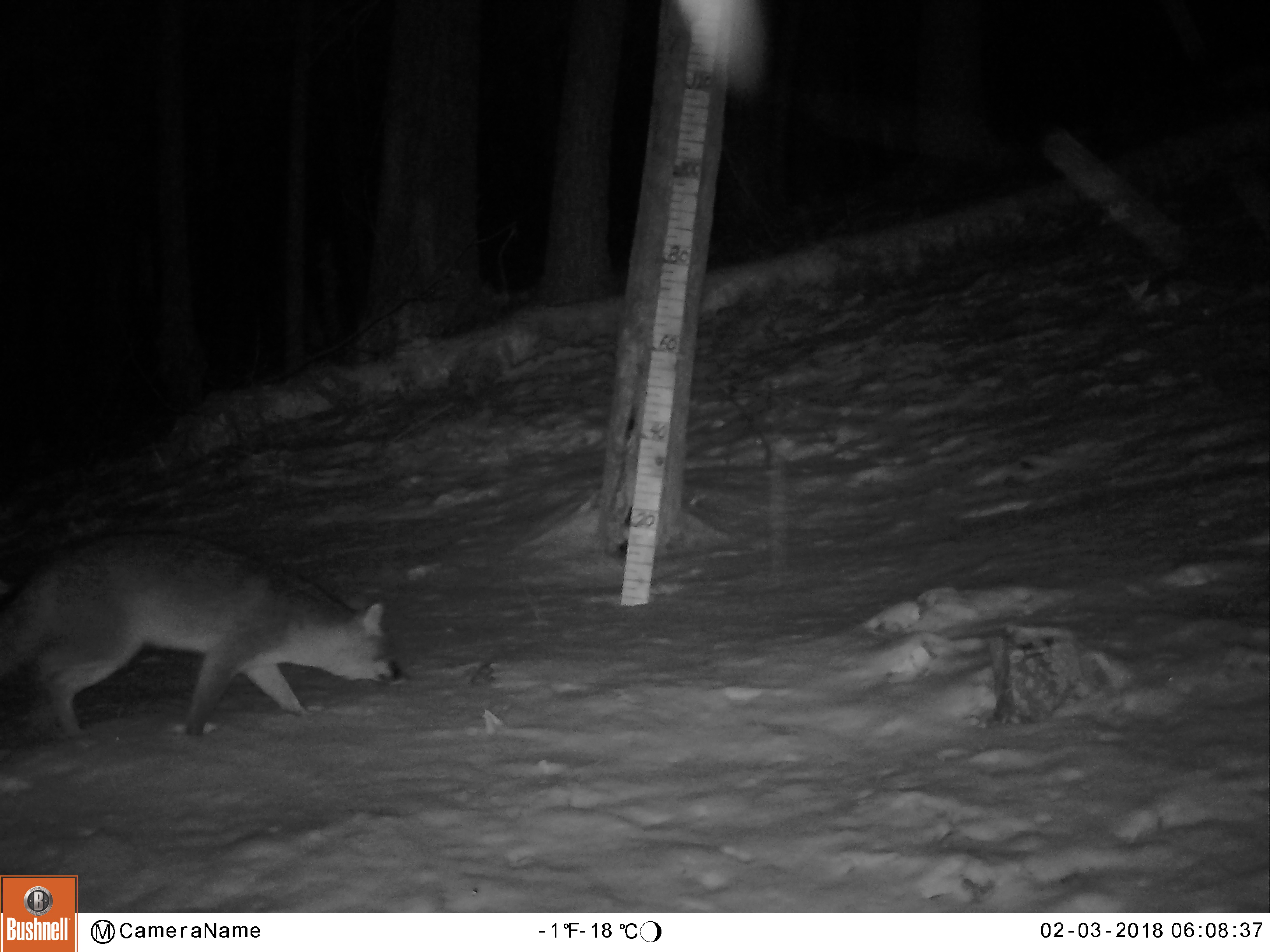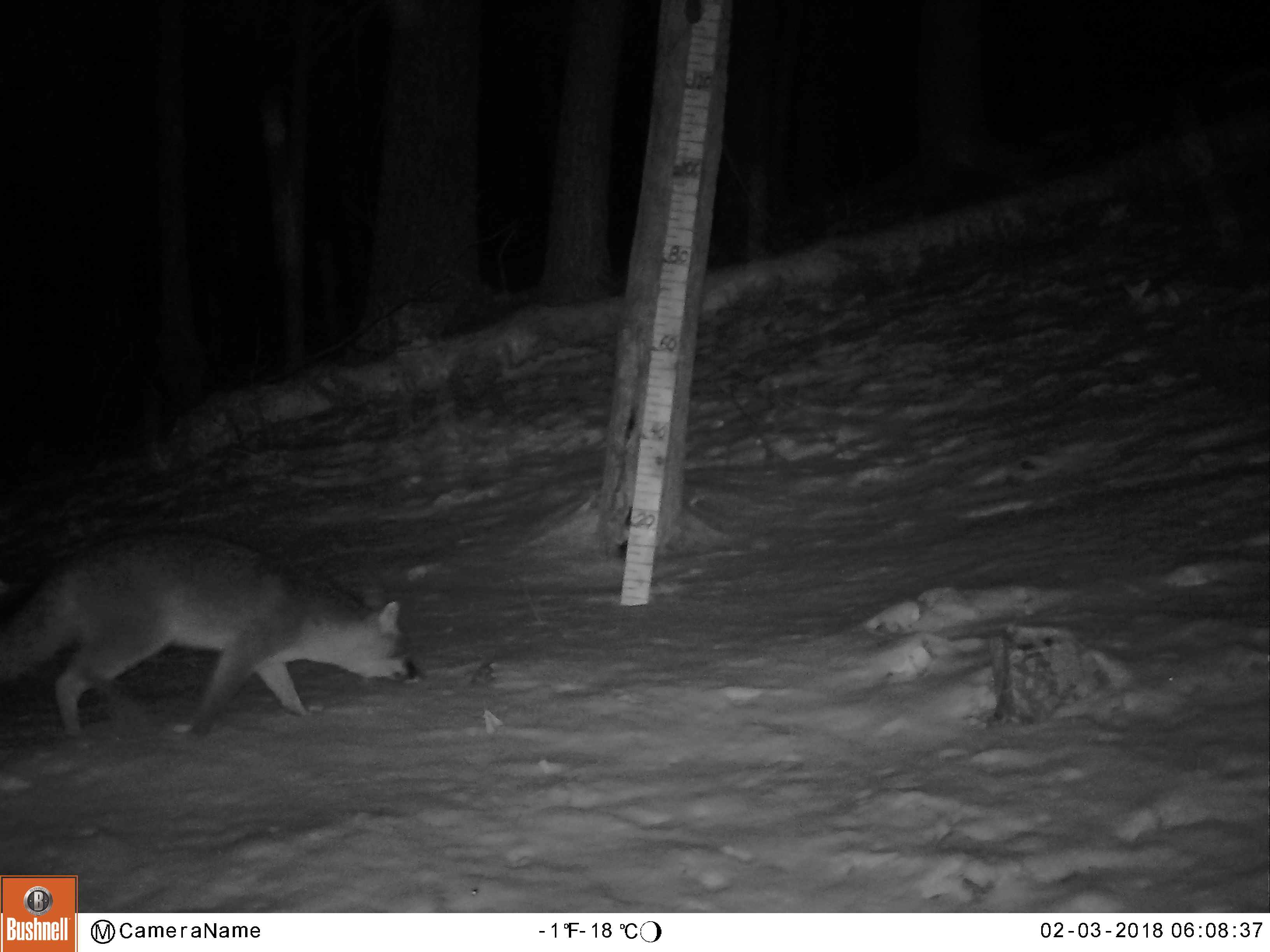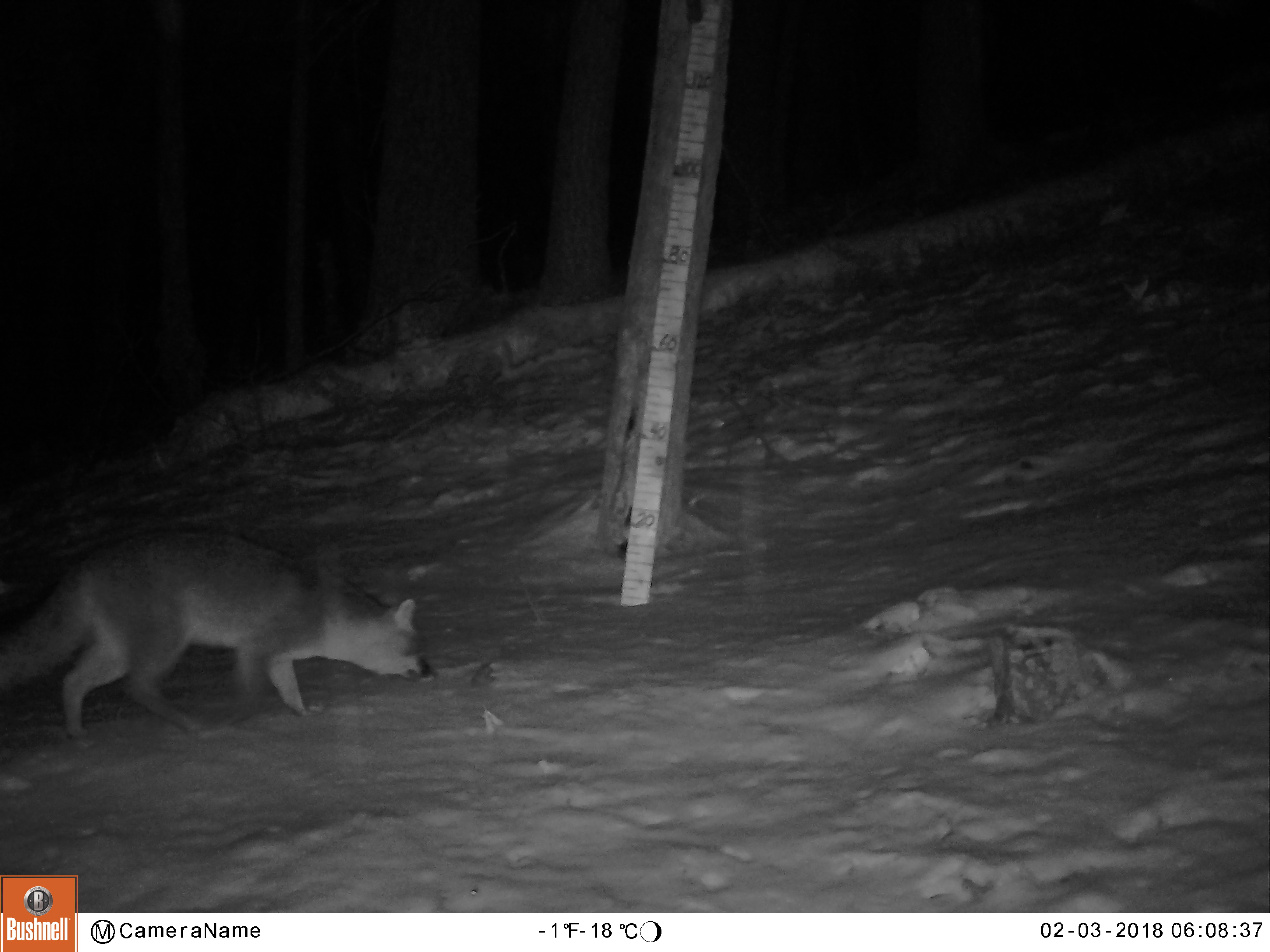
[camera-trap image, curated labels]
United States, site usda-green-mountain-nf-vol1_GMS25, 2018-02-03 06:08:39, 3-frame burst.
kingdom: Animalia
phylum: Chordata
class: Mammalia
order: Carnivora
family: Canidae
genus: Urocyon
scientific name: Urocyon cinereoargenteus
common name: gray fox